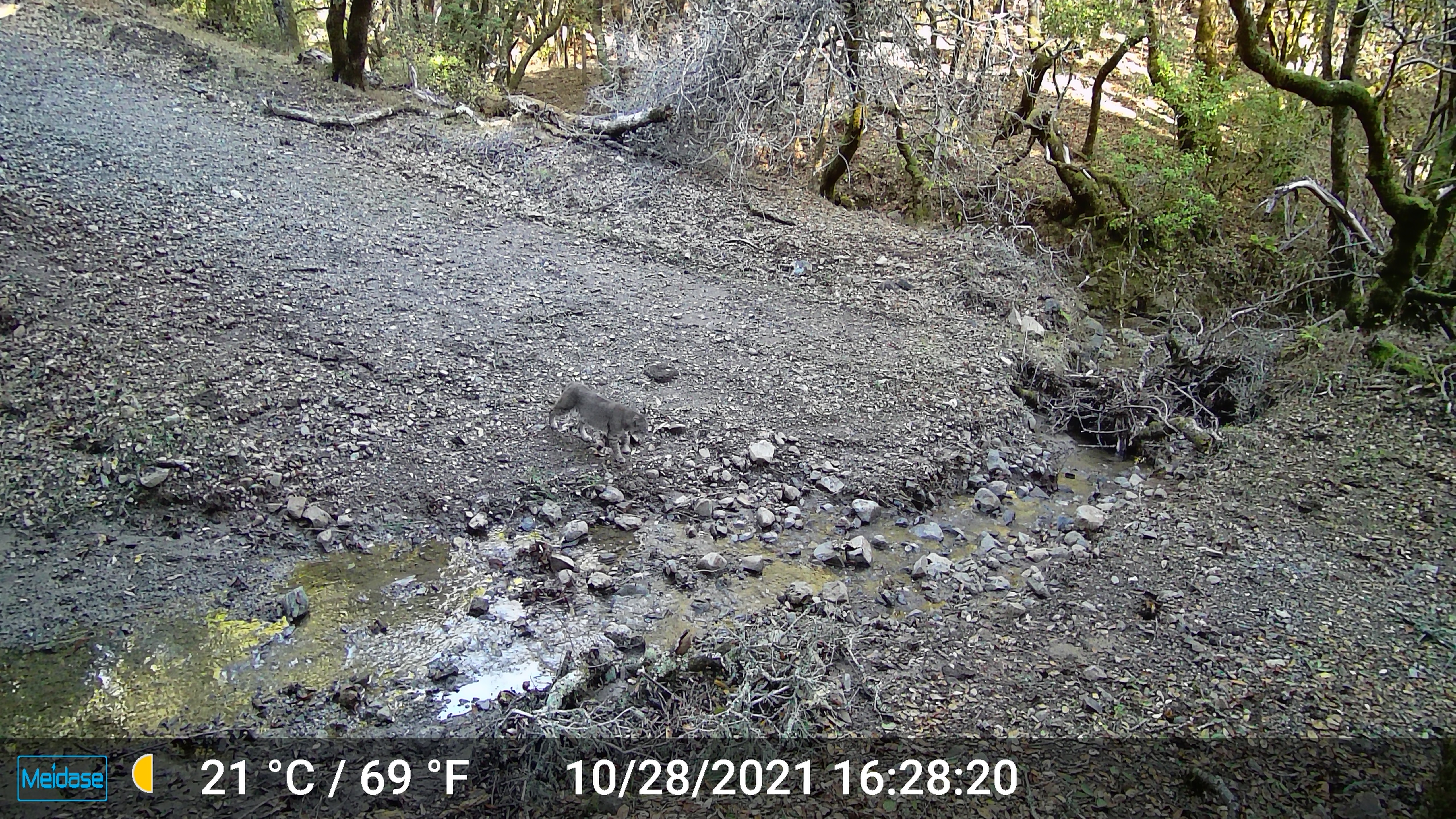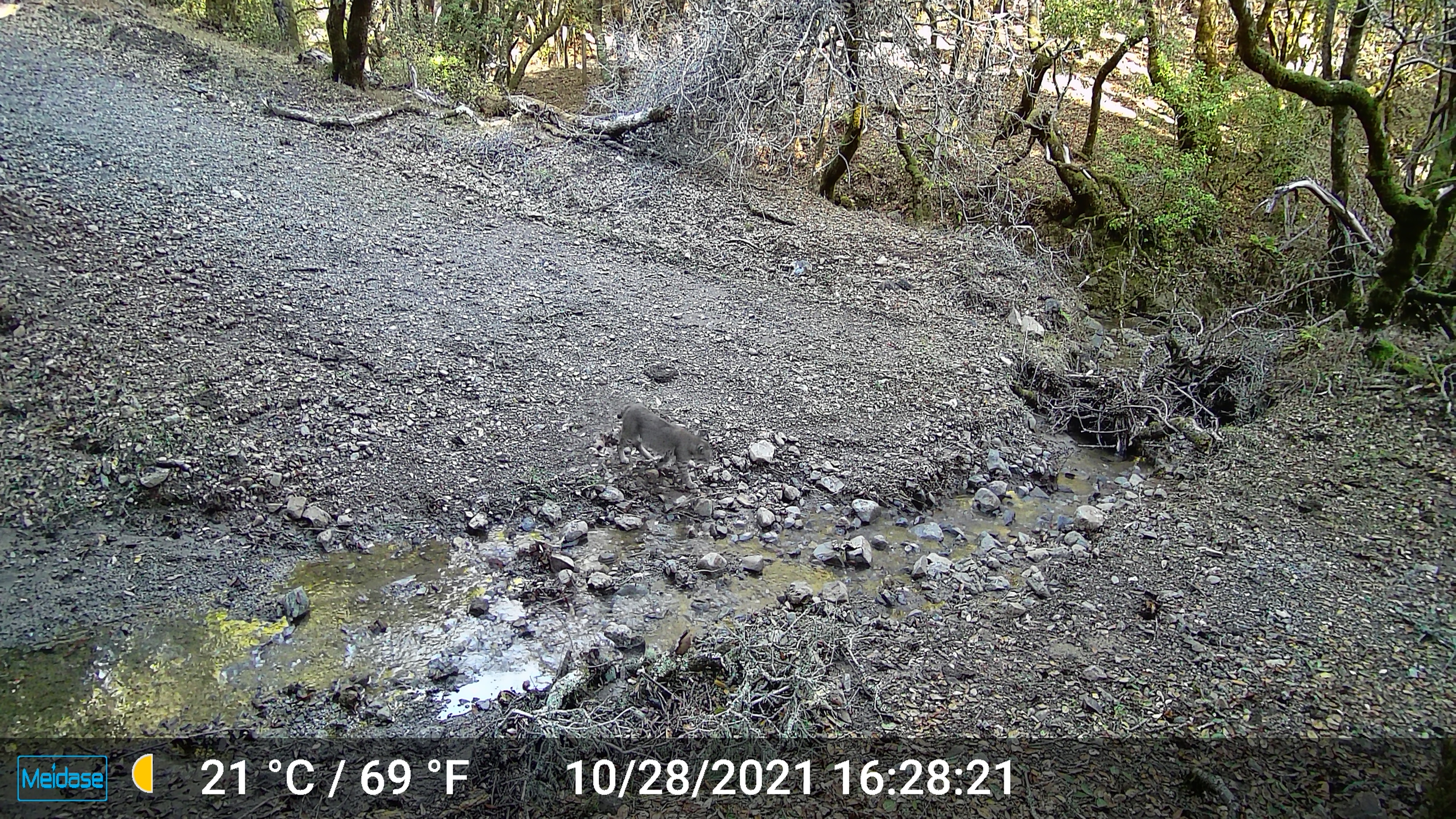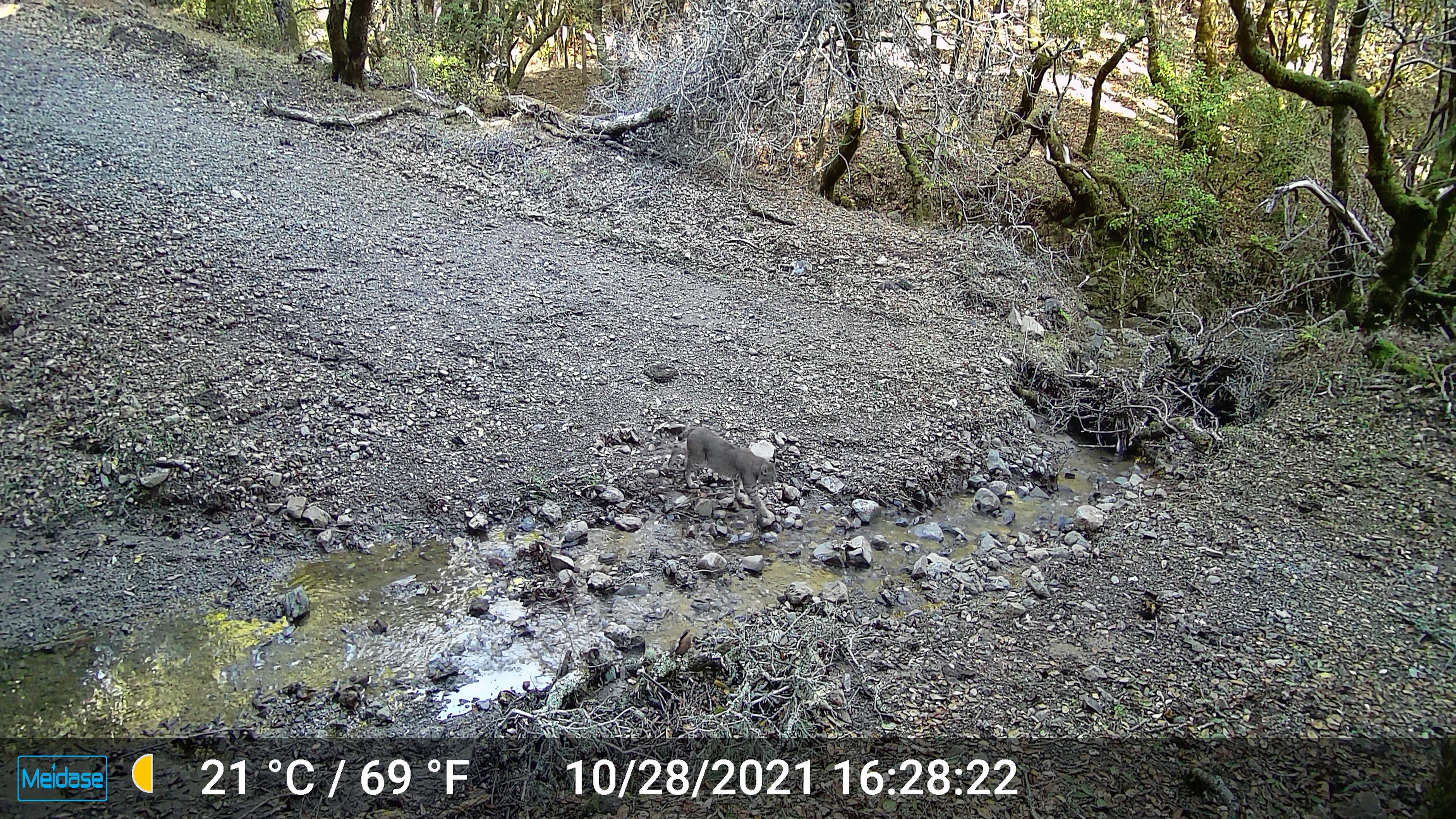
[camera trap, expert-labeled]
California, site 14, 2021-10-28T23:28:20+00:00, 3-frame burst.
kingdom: Animalia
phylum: Chordata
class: Mammalia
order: Carnivora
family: Felidae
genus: Lynx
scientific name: Lynx rufus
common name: bobcat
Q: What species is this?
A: Bobcat (Lynx rufus).